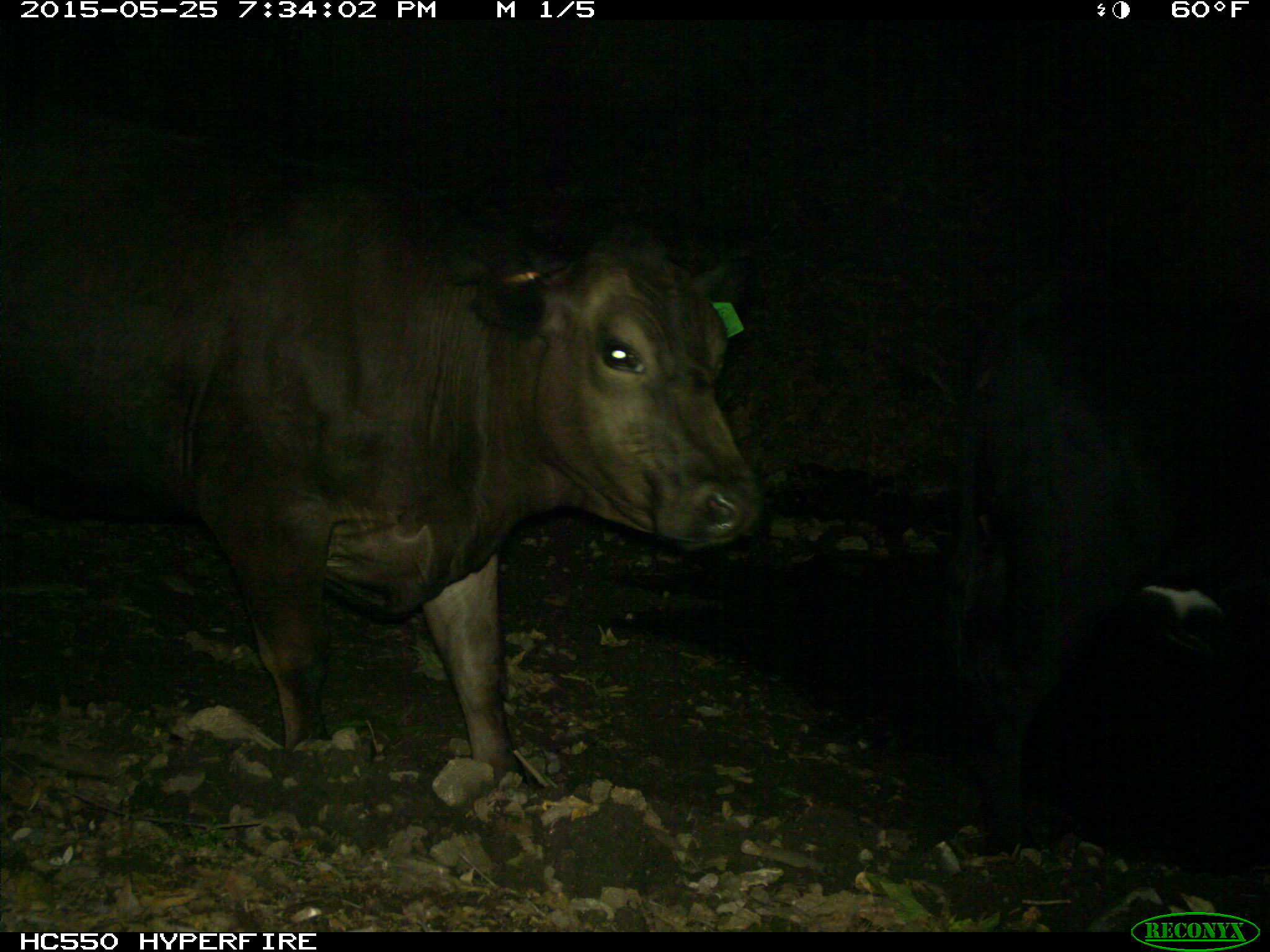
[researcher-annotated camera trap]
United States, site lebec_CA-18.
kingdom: Animalia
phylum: Chordata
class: Mammalia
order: Artiodactyla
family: Bovidae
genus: Bos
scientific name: Bos taurus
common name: domestic cow